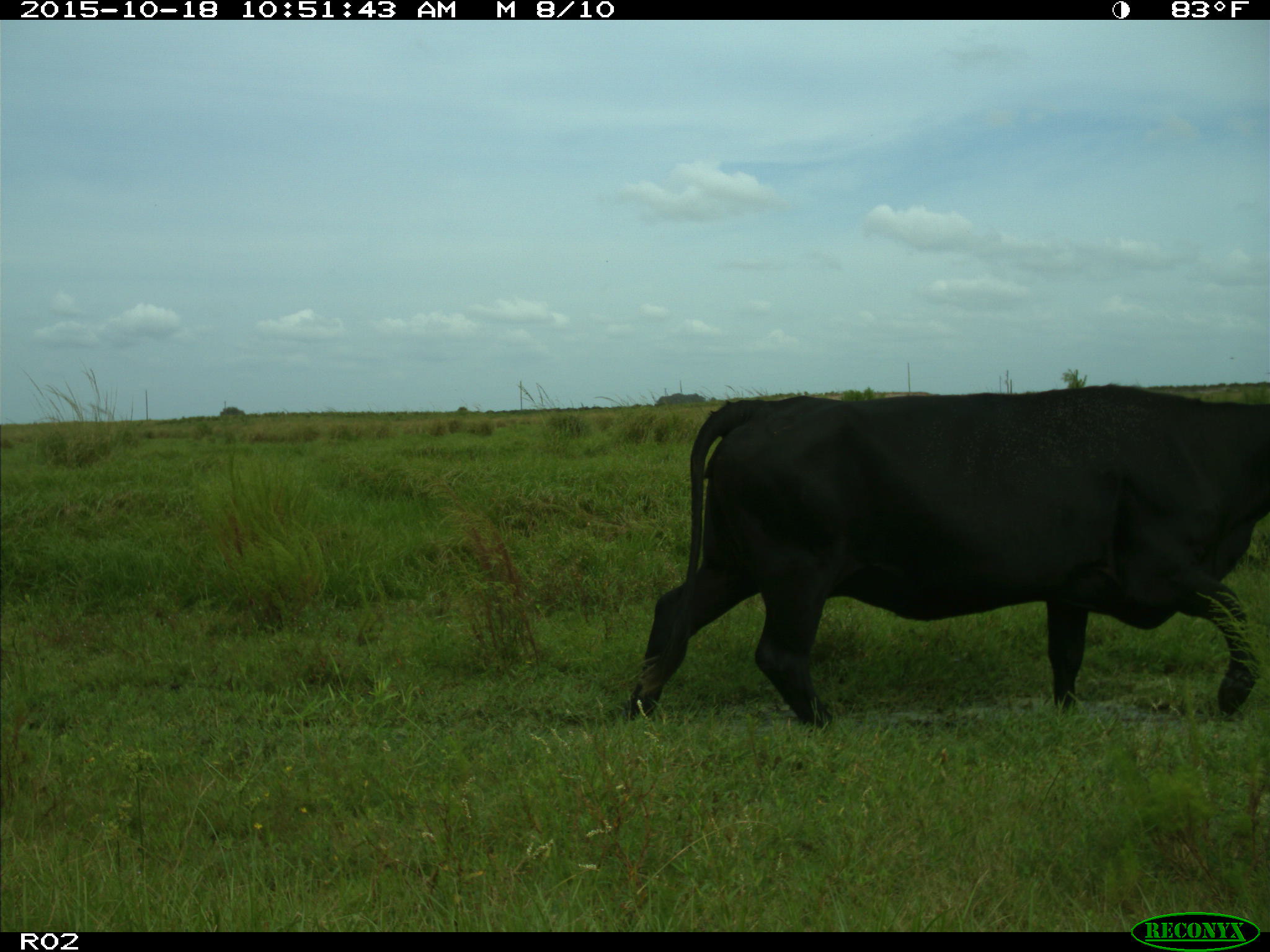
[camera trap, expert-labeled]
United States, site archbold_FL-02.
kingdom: Animalia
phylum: Chordata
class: Mammalia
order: Artiodactyla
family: Bovidae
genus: Bos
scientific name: Bos taurus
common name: domestic cow